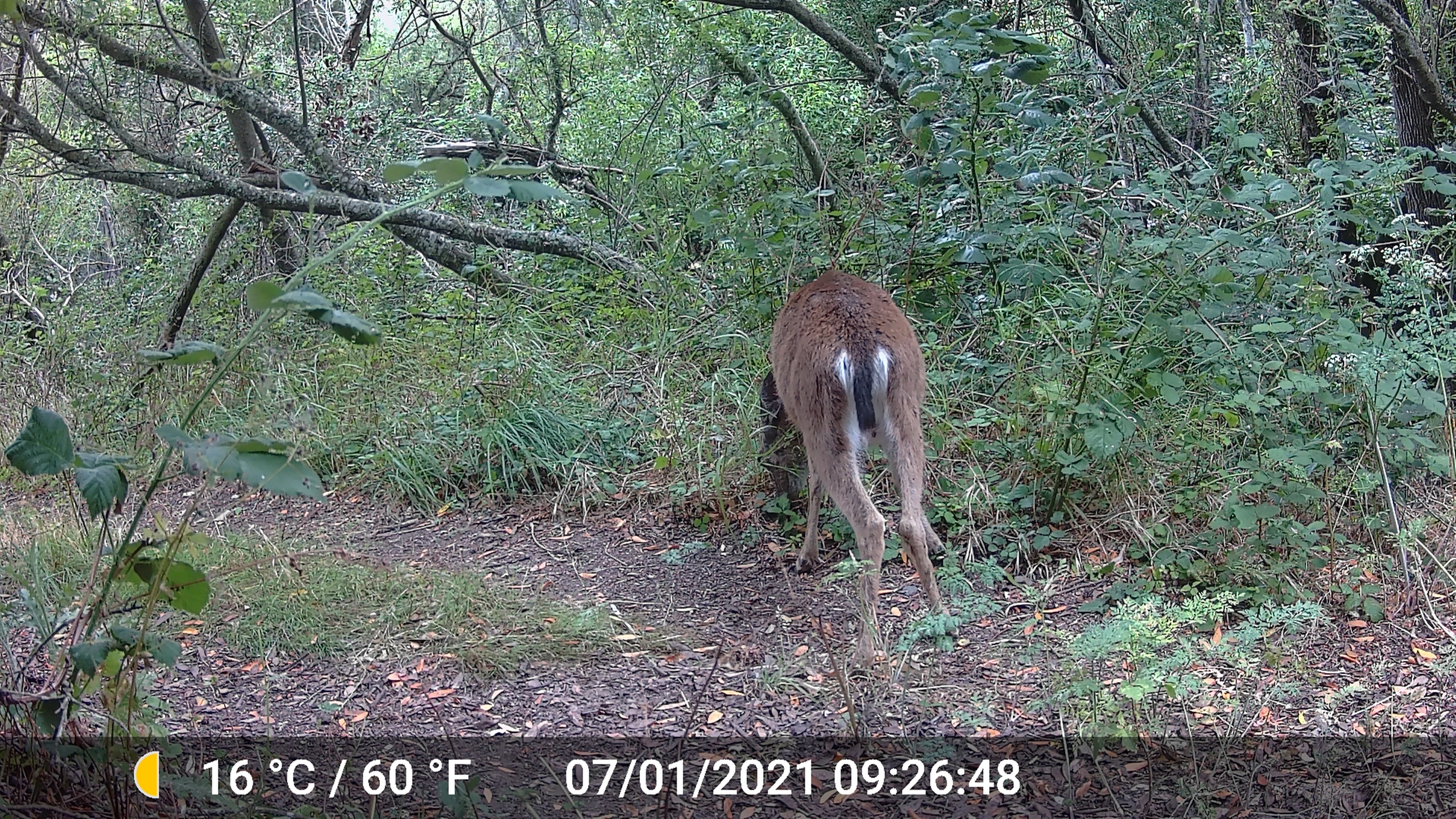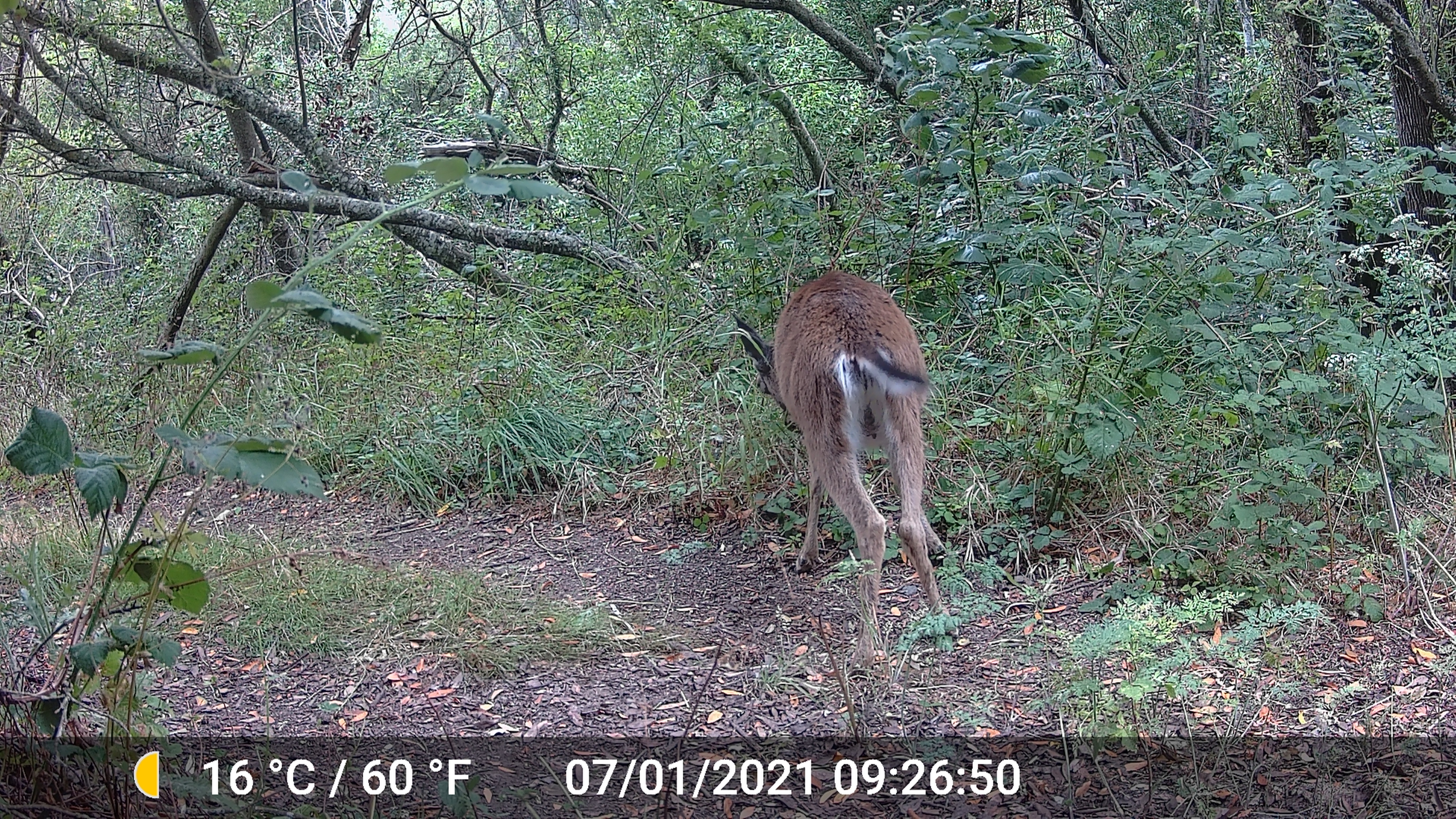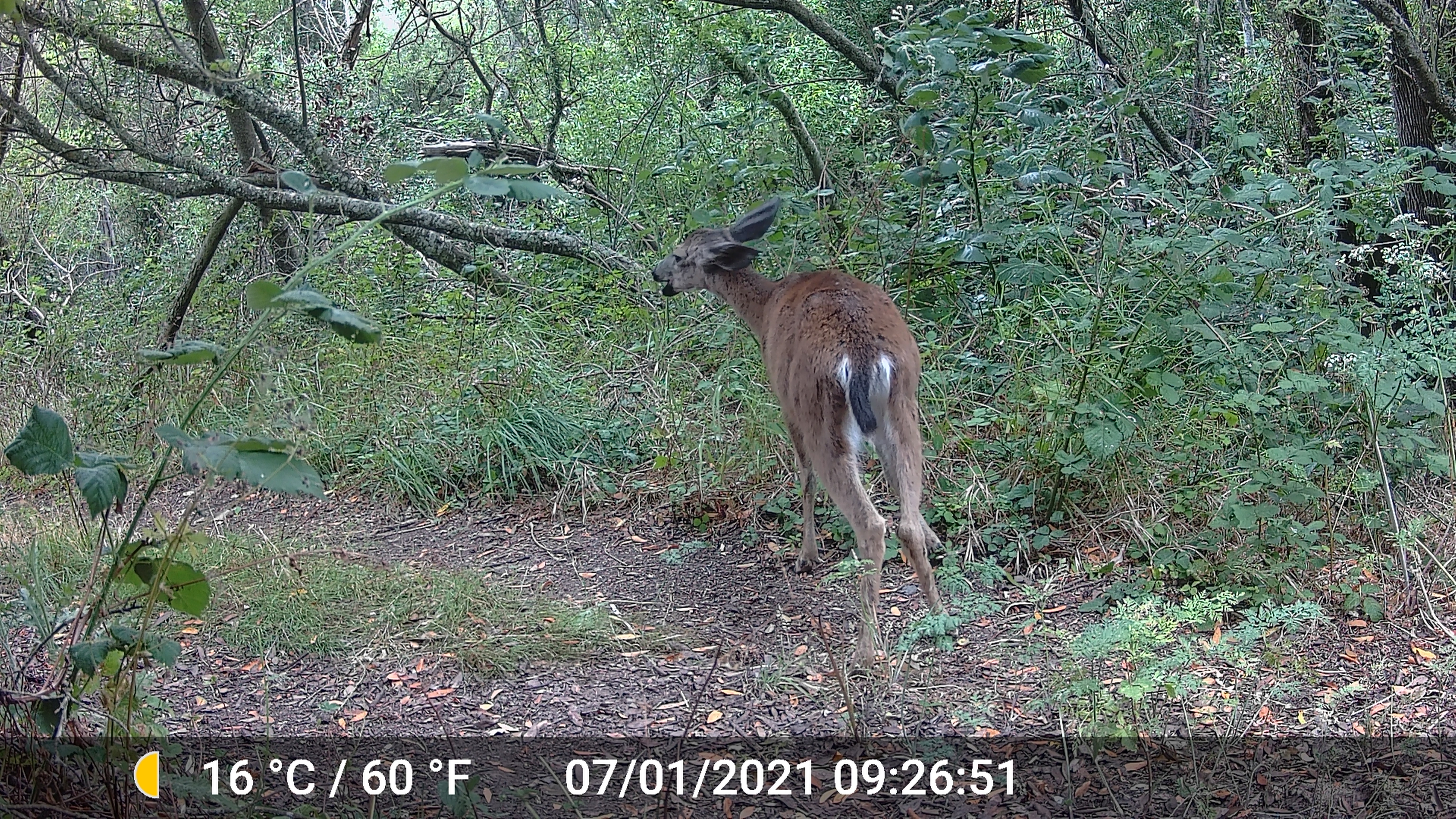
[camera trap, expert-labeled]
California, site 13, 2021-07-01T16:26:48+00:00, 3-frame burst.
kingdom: Animalia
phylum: Chordata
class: Mammalia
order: Artiodactyla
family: Cervidae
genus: Odocoileus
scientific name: Odocoileus hemionus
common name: mule deer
Mule deer (Odocoileus hemionus).